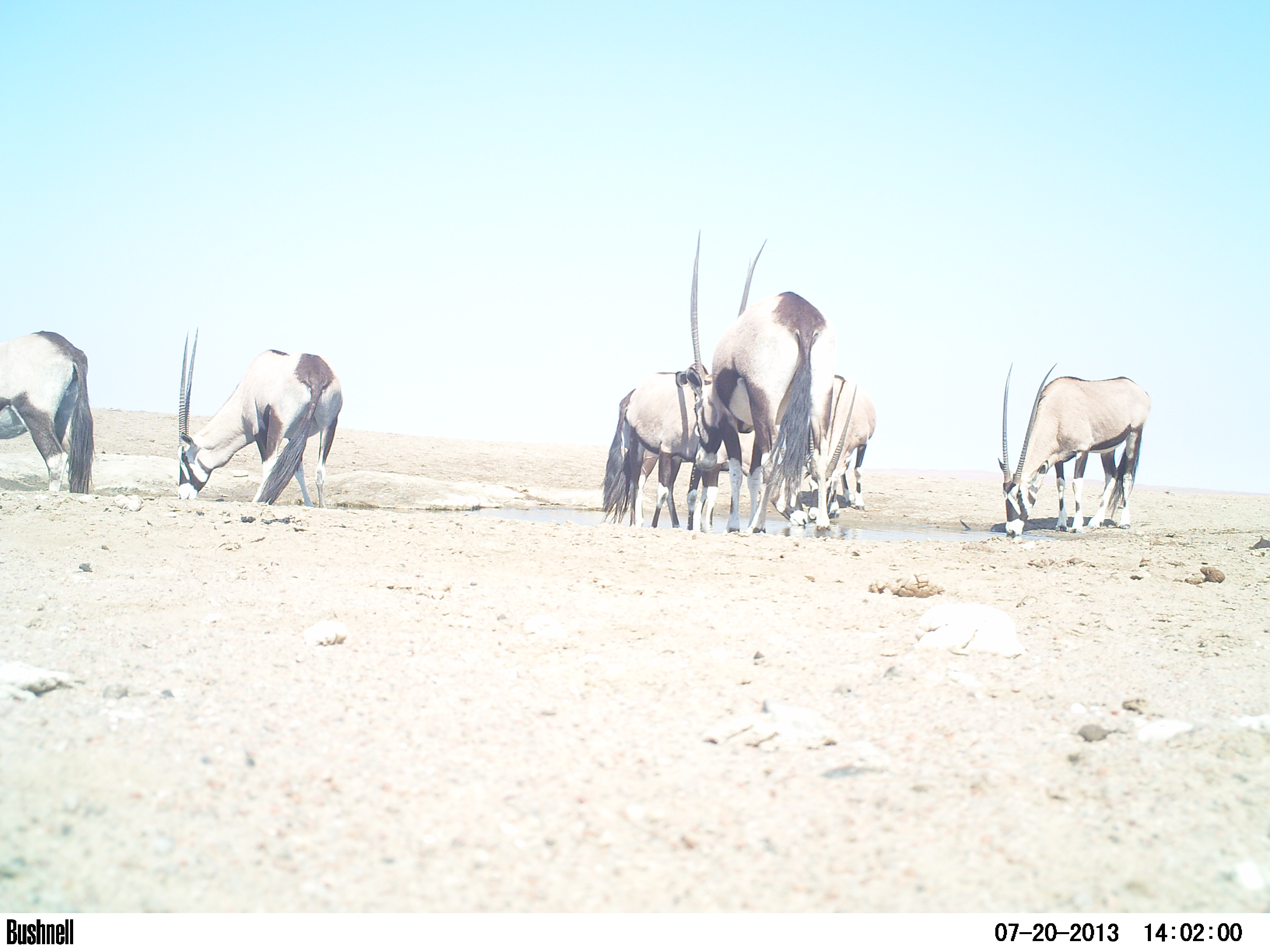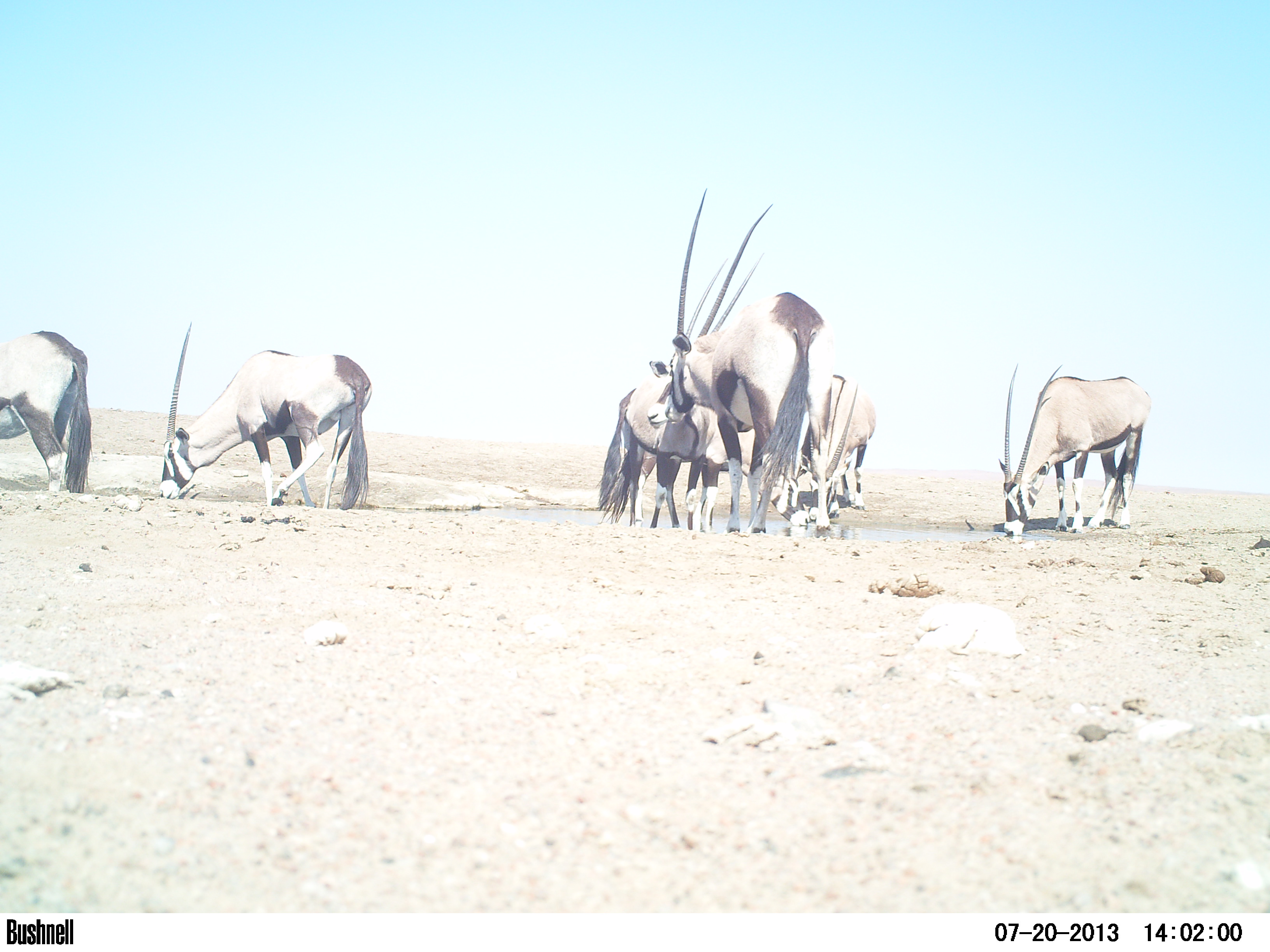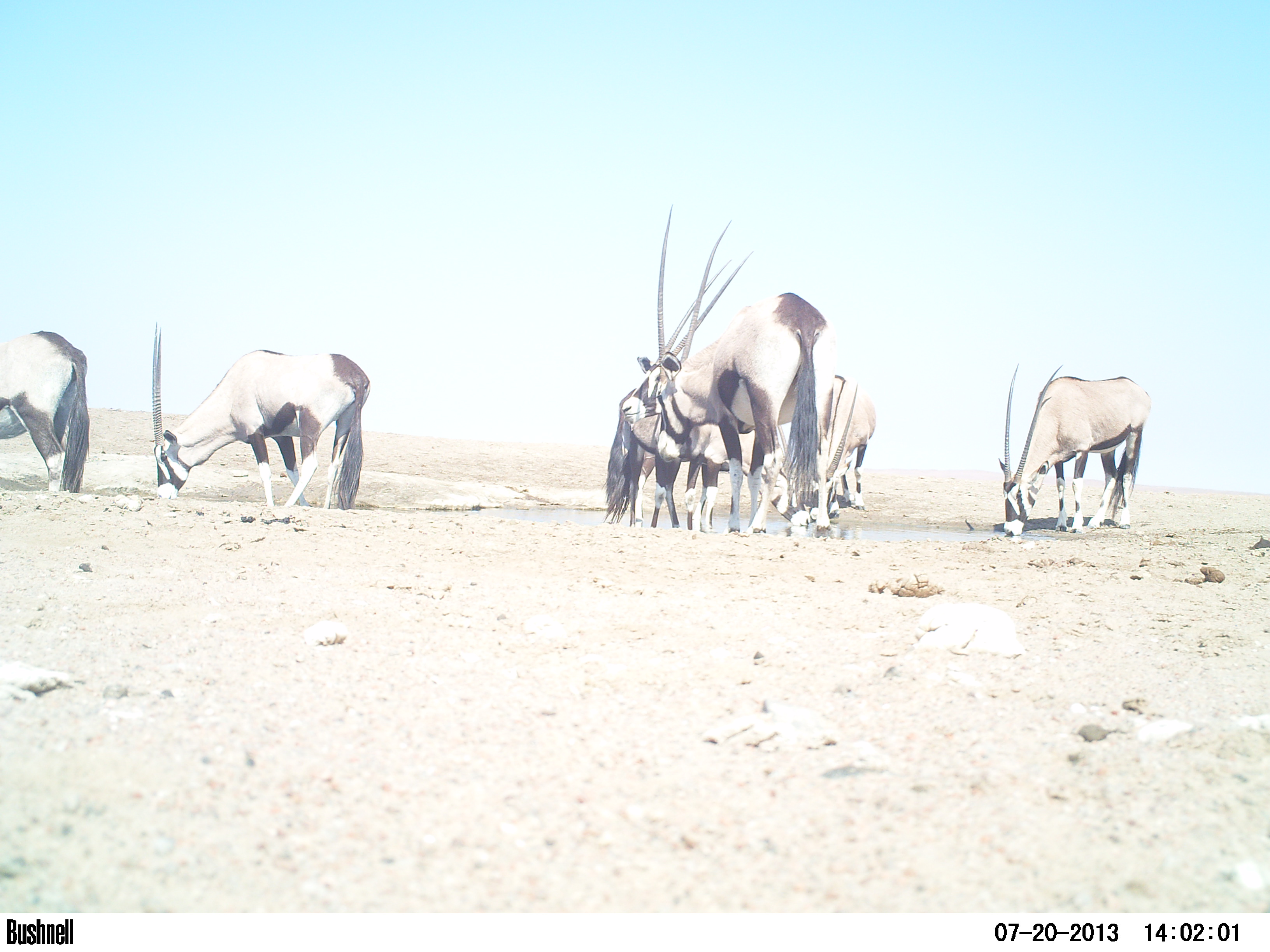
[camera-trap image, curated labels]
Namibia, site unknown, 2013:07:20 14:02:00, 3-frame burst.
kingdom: Animalia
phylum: Chordata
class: Mammalia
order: Artiodactyla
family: Bovidae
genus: Oryx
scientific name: Oryx gazella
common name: gemsbok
Oryx gazella (gemsbok).